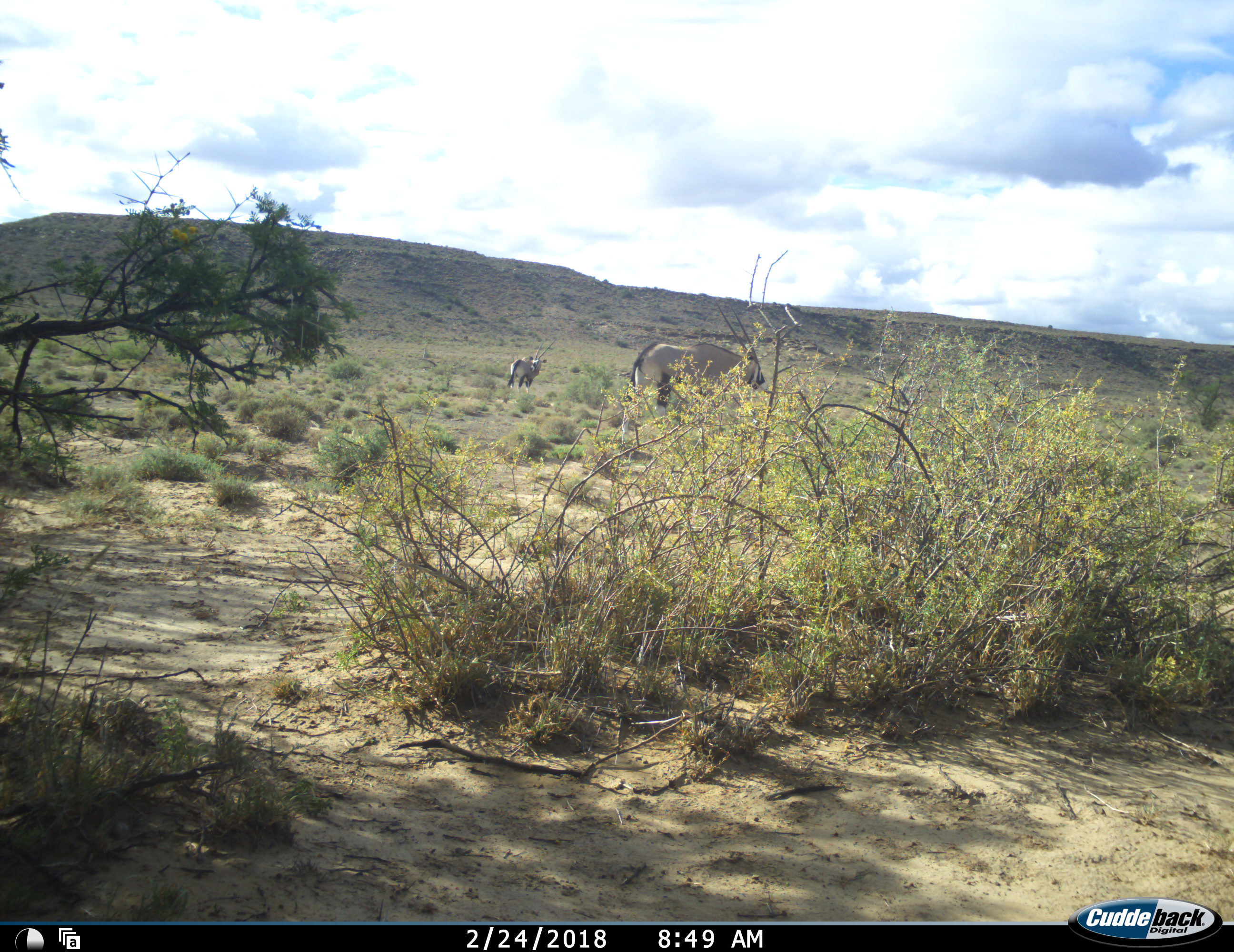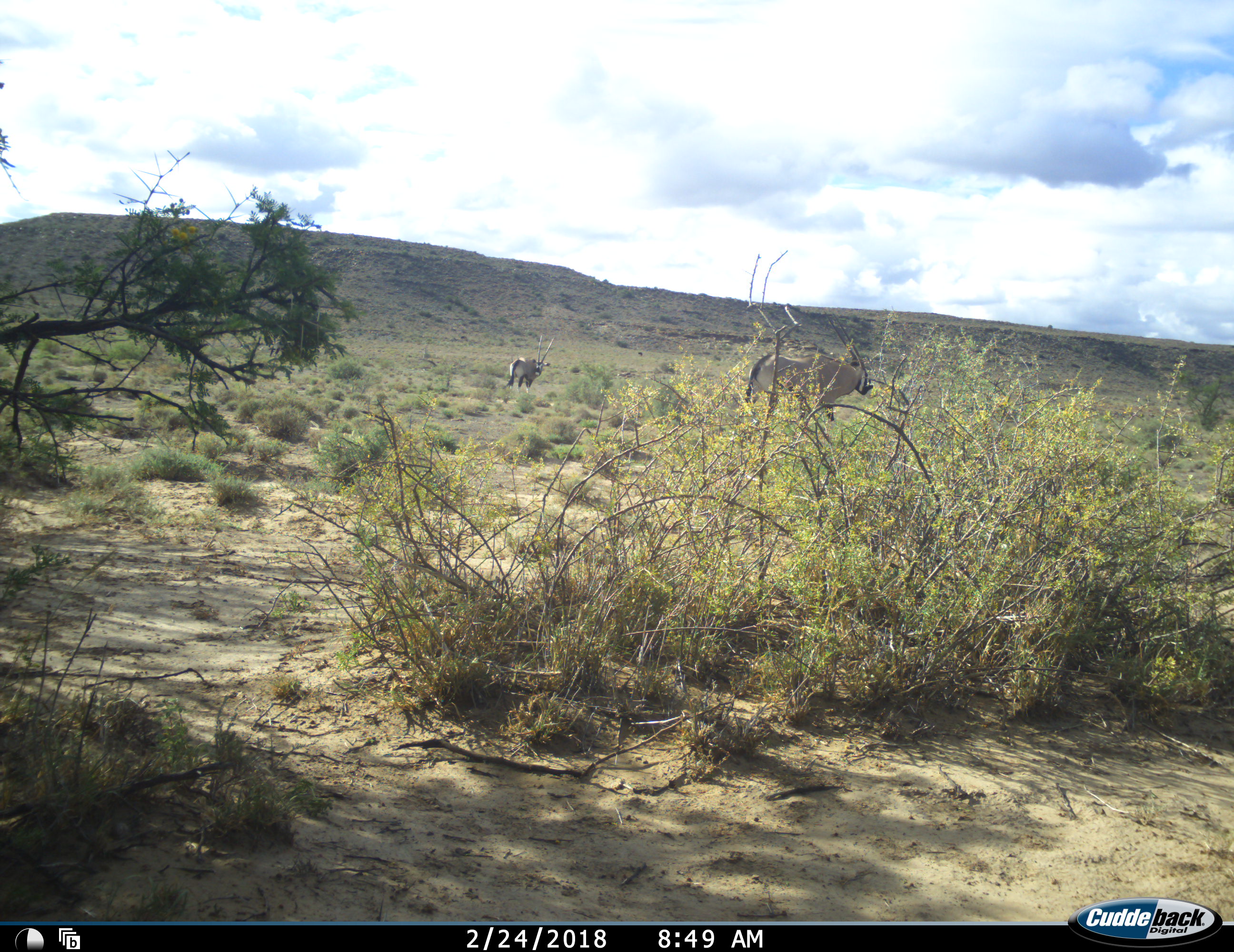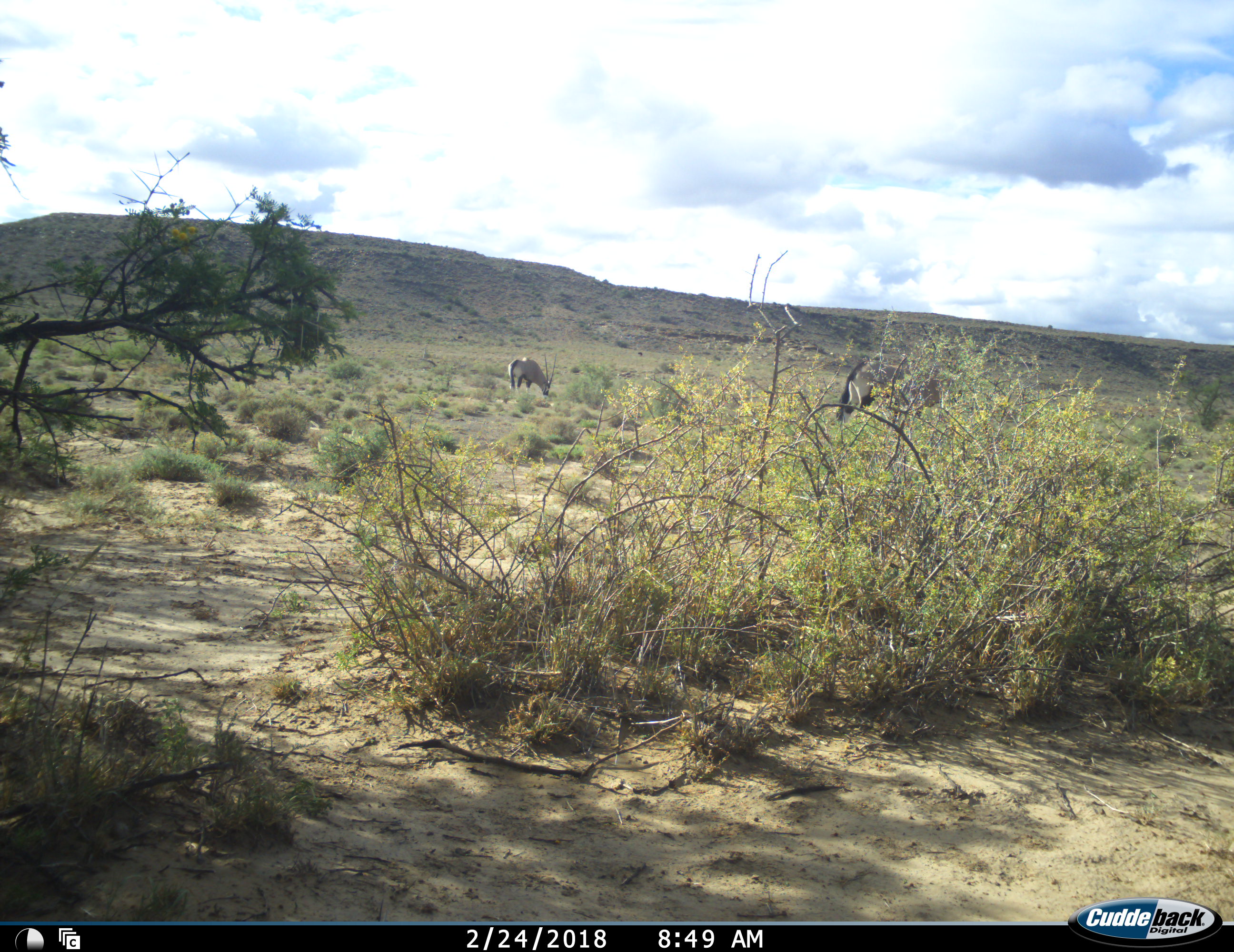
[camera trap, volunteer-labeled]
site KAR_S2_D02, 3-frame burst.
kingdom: Animalia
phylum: Chordata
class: Mammalia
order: Artiodactyla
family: Bovidae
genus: Oryx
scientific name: Oryx gazella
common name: gemsbok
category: oryx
Oryx (gemsbok) (Oryx gazella), count 3. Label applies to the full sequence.